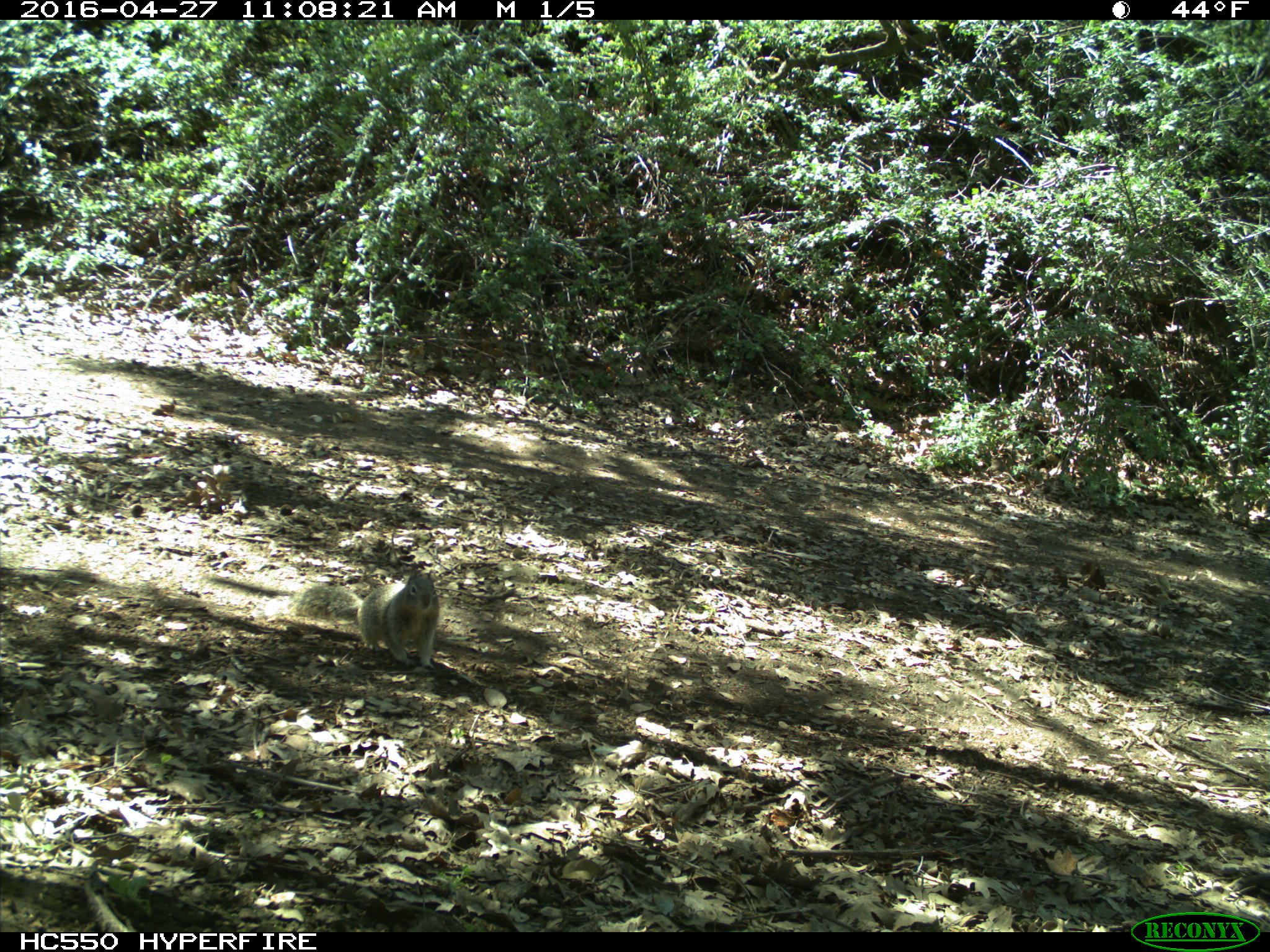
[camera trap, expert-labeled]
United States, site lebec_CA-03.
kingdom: Animalia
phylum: Chordata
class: Mammalia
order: Rodentia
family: Sciuridae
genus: Otospermophilus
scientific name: Otospermophilus beecheyi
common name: california ground squirrel